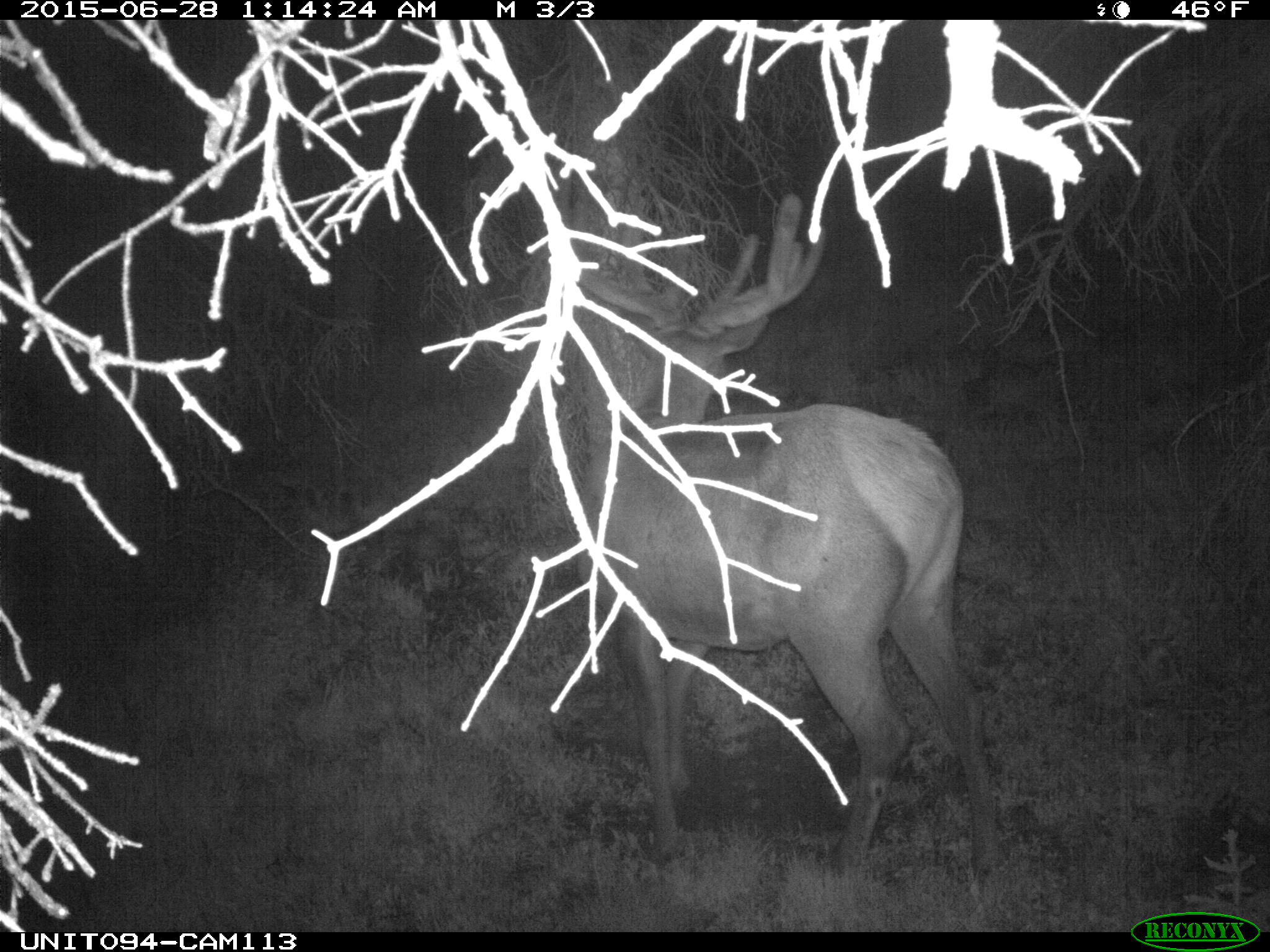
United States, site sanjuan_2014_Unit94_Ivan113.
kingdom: Animalia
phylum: Chordata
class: Mammalia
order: Artiodactyla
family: Cervidae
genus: Cervus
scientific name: Cervus elaphus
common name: red deer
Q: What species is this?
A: Cervus elaphus (red deer).